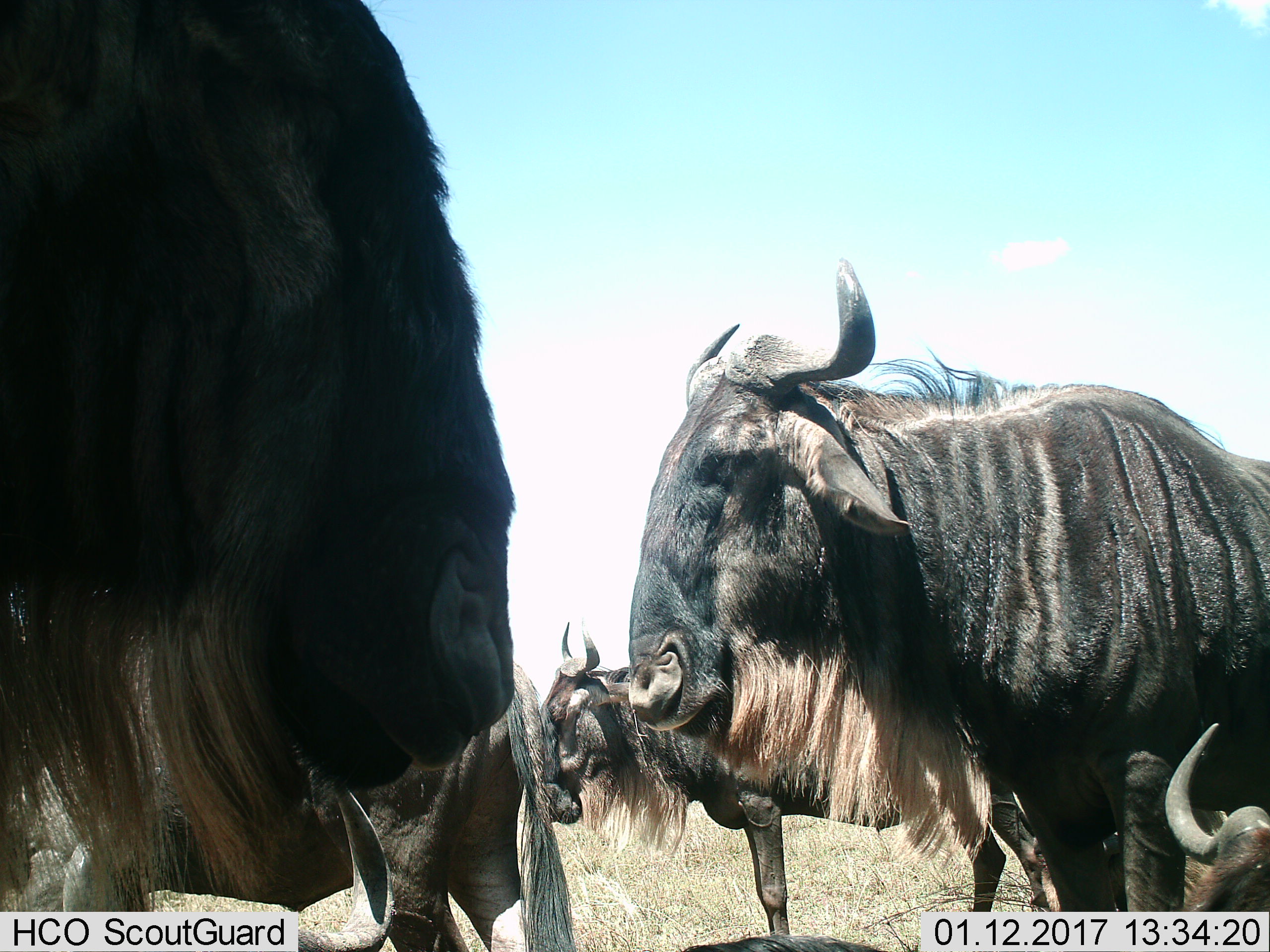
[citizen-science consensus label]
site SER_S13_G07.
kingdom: Animalia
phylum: Chordata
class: Mammalia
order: Artiodactyla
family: Bovidae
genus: Connochaetes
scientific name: Connochaetes taurinus taurinus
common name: blue wildebeest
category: wildebeestblue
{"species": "wildebeestblue (blue wildebeest) (Connochaetes taurinus taurinus)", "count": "5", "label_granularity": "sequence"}